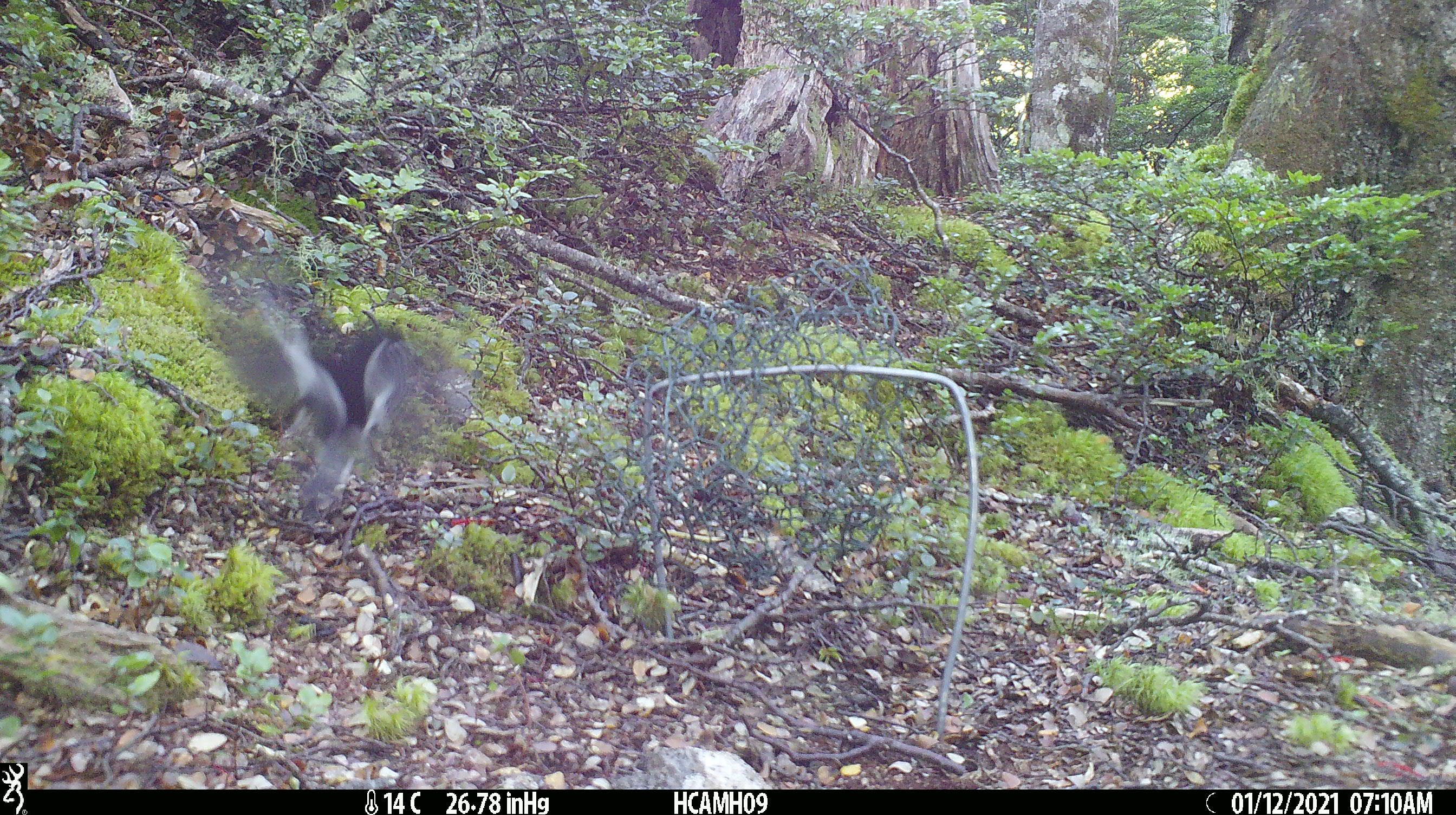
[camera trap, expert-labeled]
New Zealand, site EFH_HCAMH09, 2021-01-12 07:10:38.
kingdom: Animalia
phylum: Chordata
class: Aves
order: Passeriformes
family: Petroicidae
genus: Petroica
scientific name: Petroica macrocephala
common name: tomtit